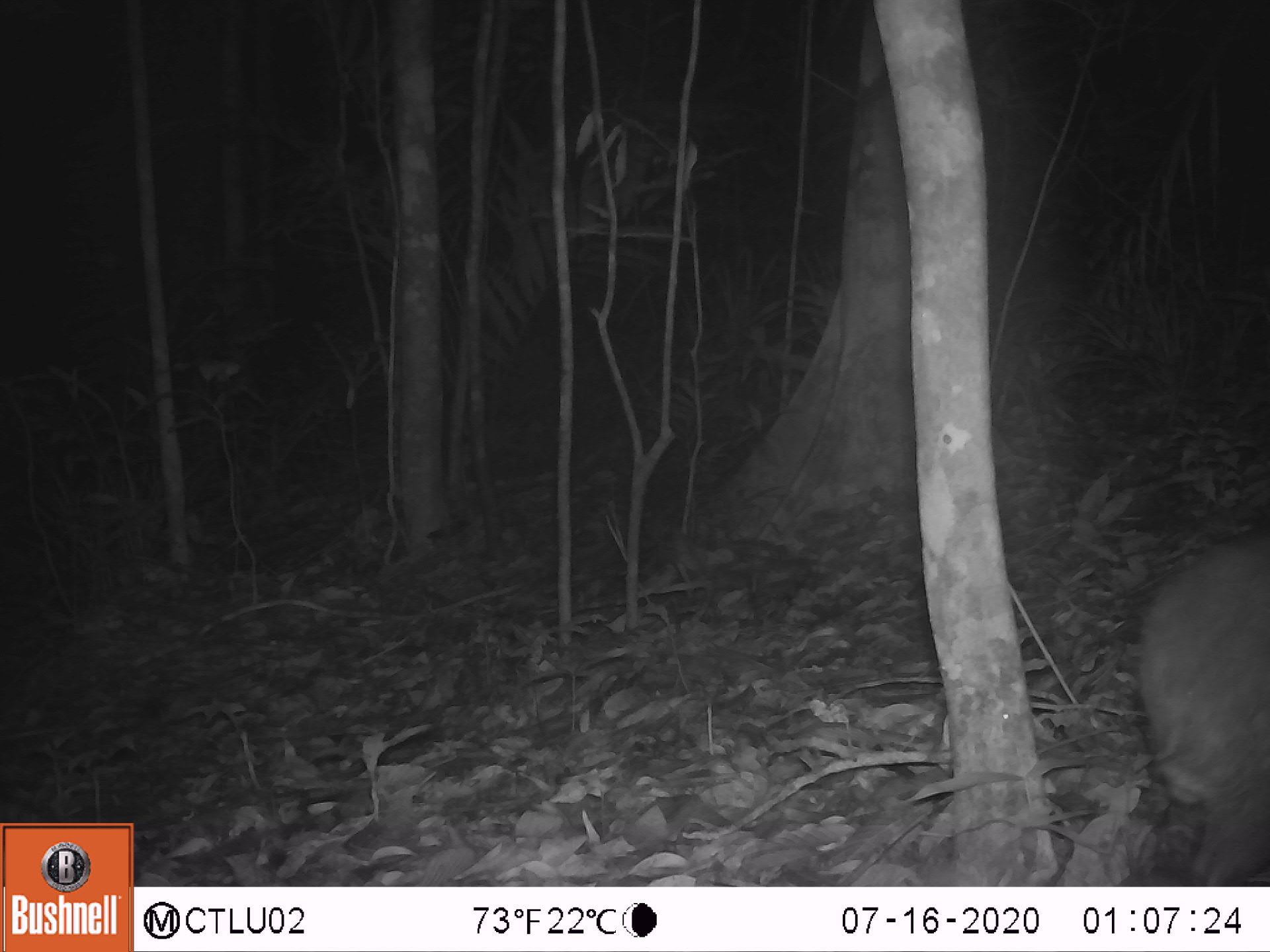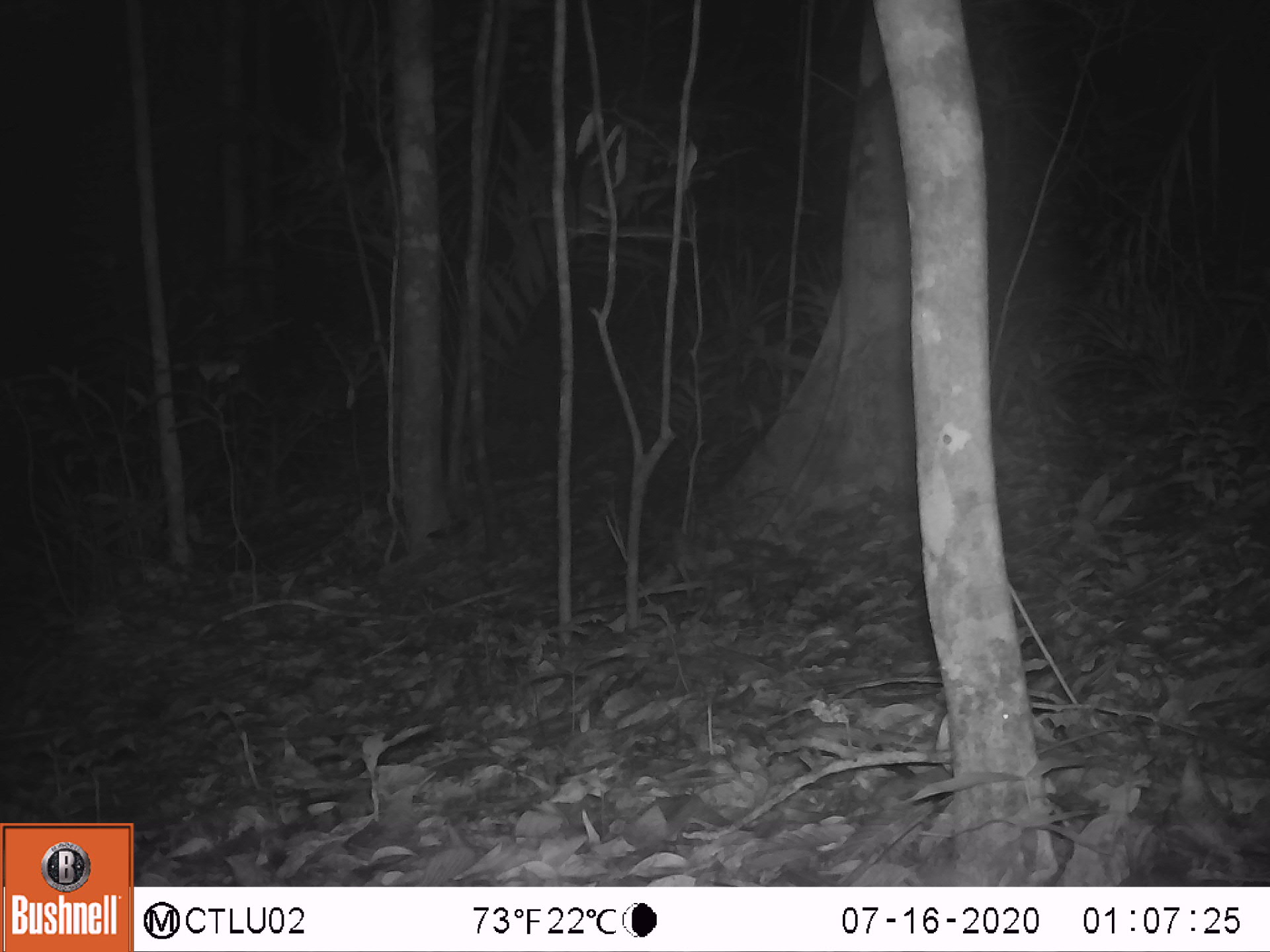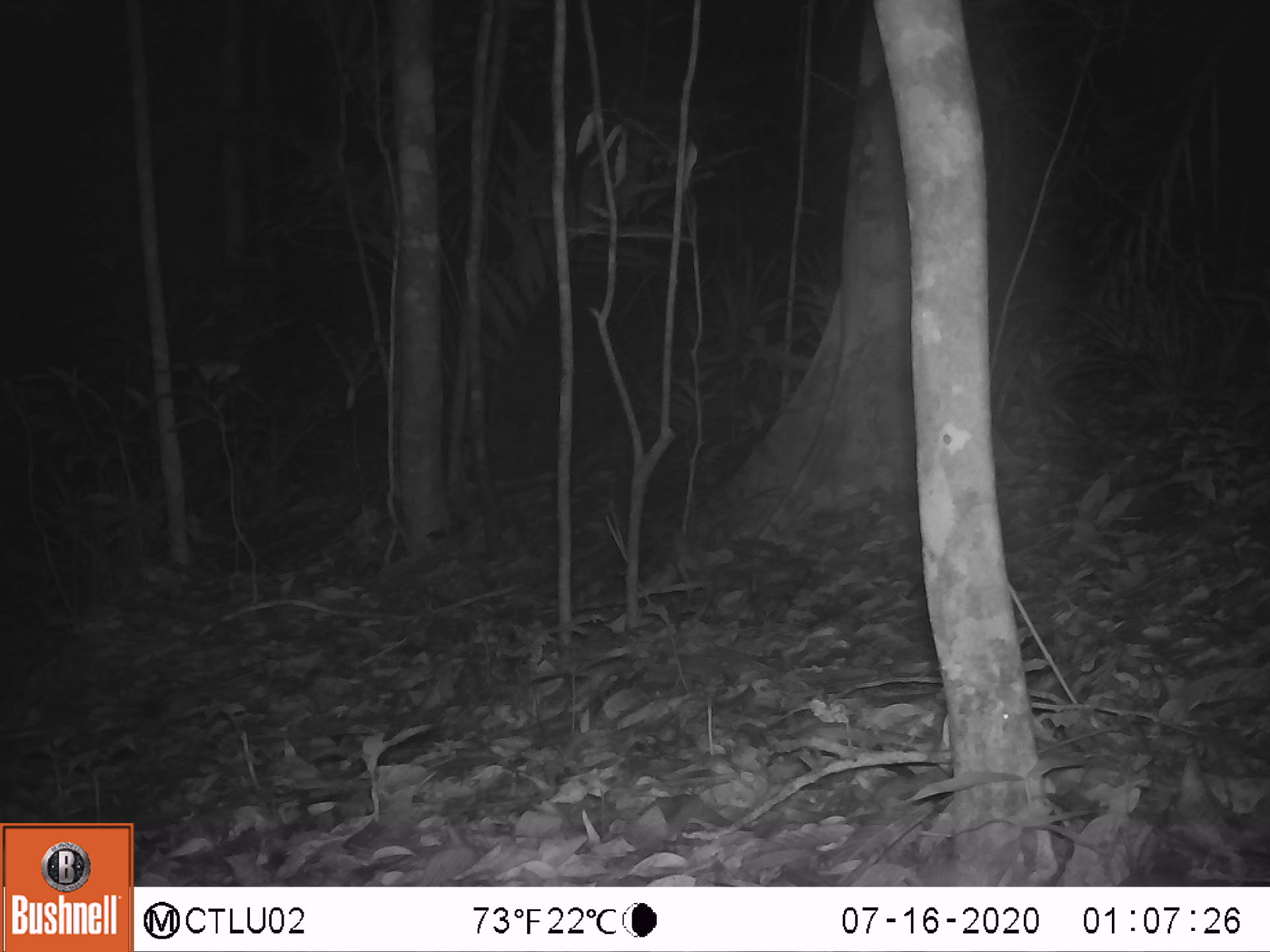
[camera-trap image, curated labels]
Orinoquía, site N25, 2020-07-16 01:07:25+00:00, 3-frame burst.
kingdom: Animalia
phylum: Chordata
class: Mammalia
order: Artiodactyla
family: Tayassuidae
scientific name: Tayassuidae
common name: peccary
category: unknown peccary